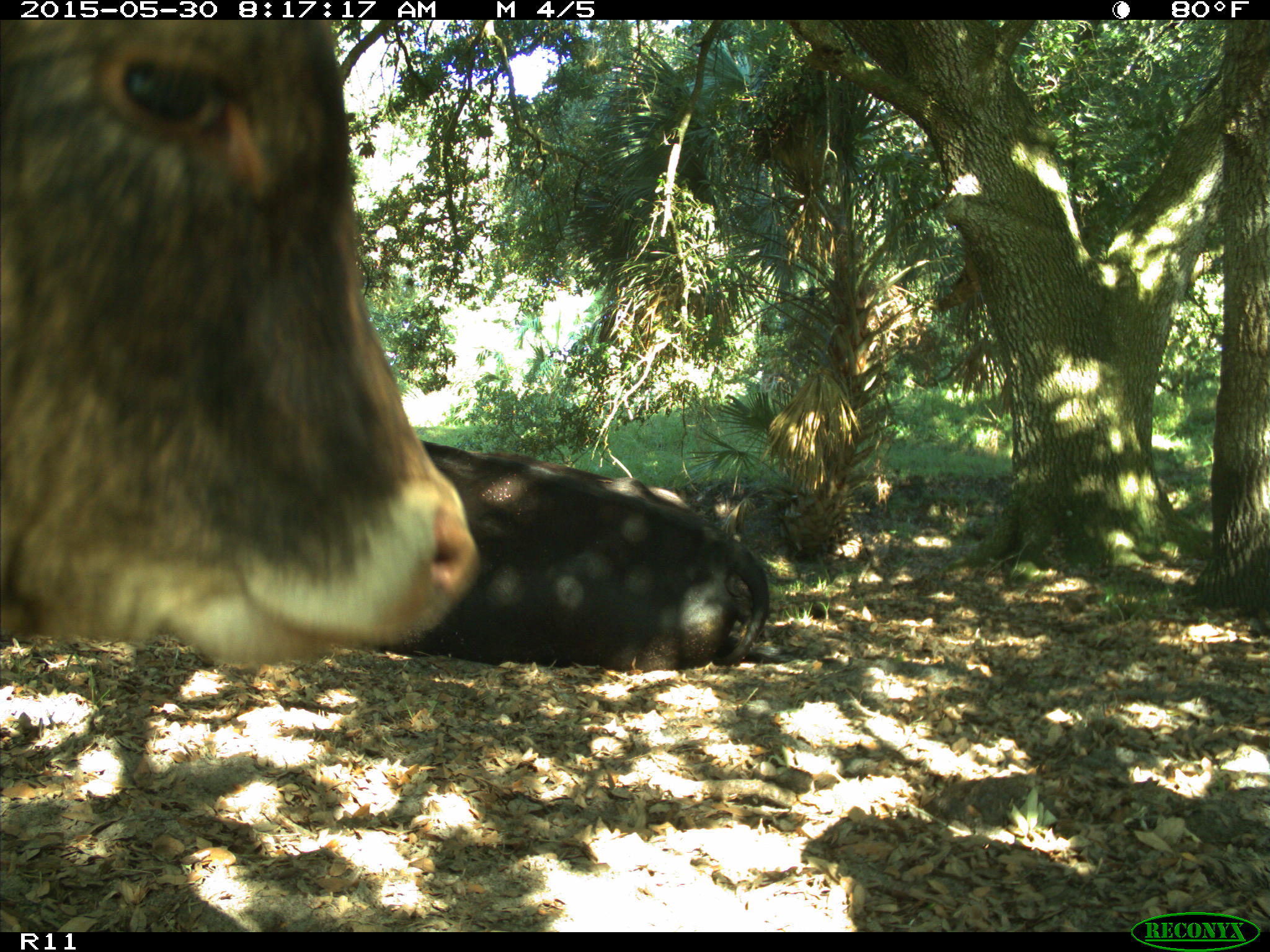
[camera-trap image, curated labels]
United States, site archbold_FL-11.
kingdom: Animalia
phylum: Chordata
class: Mammalia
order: Artiodactyla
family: Bovidae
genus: Bos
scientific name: Bos taurus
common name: domestic cow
Bos taurus (domestic cow).